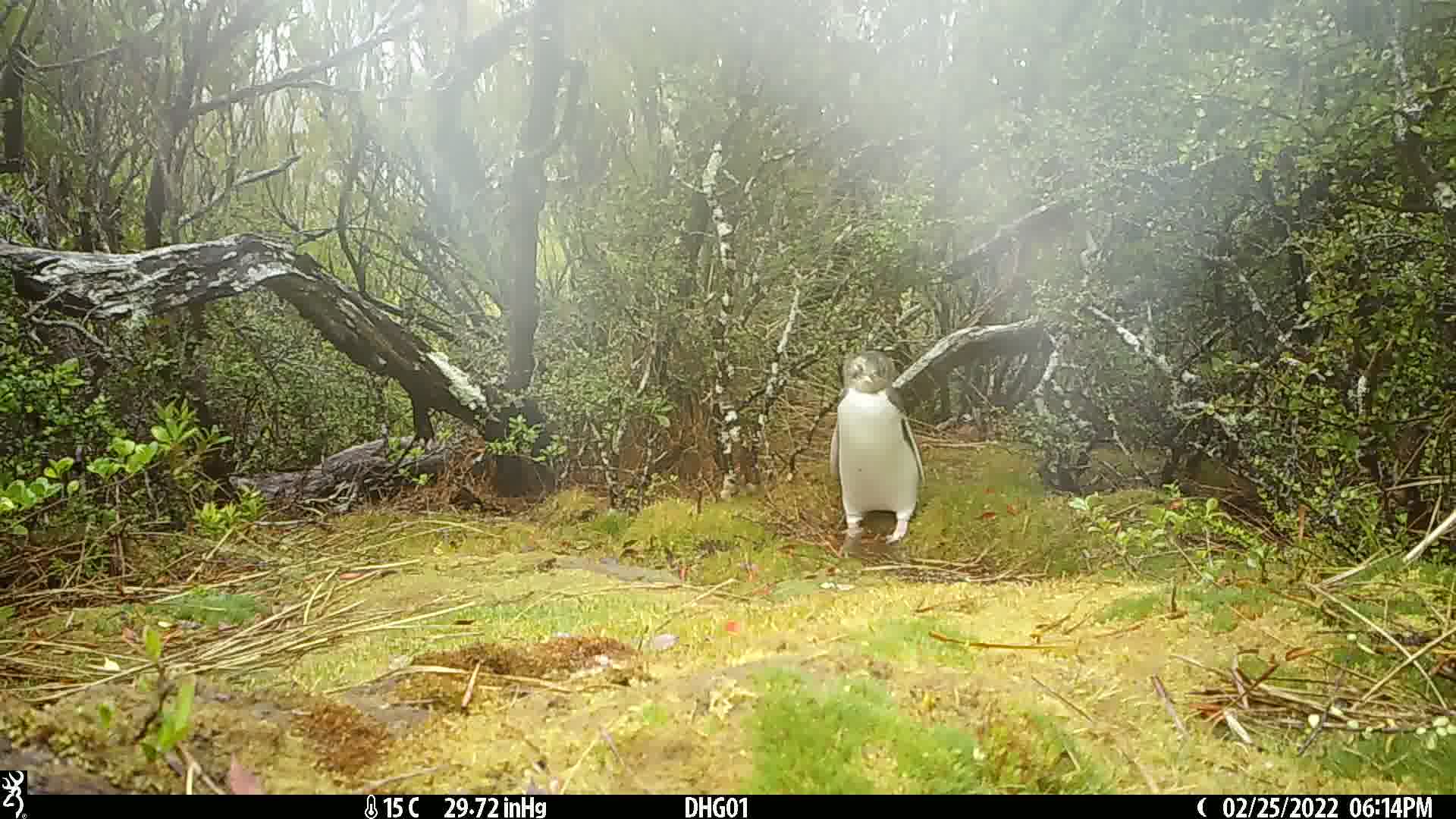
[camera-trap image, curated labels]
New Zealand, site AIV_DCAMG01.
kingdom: Animalia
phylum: Chordata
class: Aves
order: Sphenisciformes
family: Spheniscidae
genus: Megadyptes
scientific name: Megadyptes antipodes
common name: yellow-eyed penguin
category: yellow eyed penguin